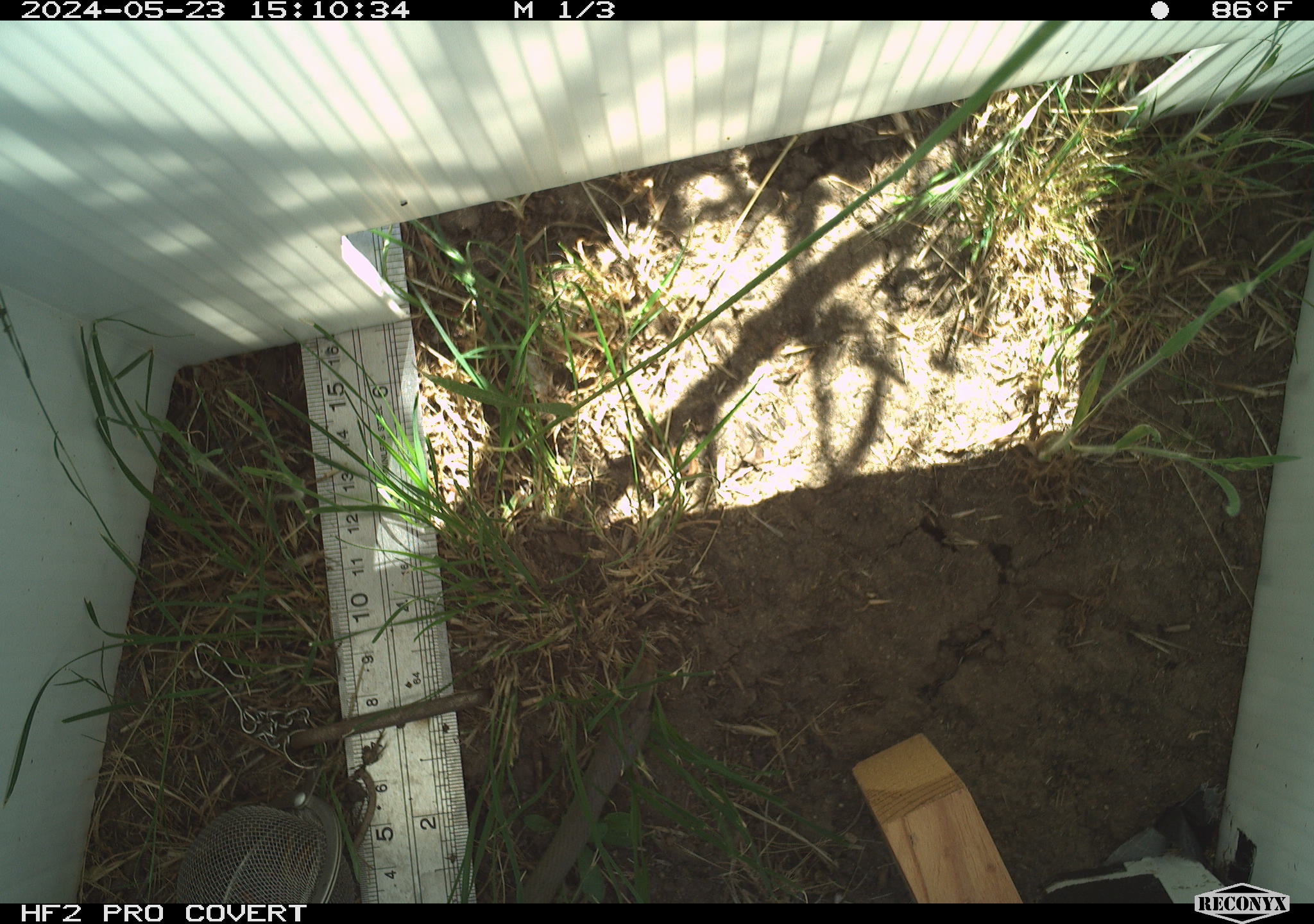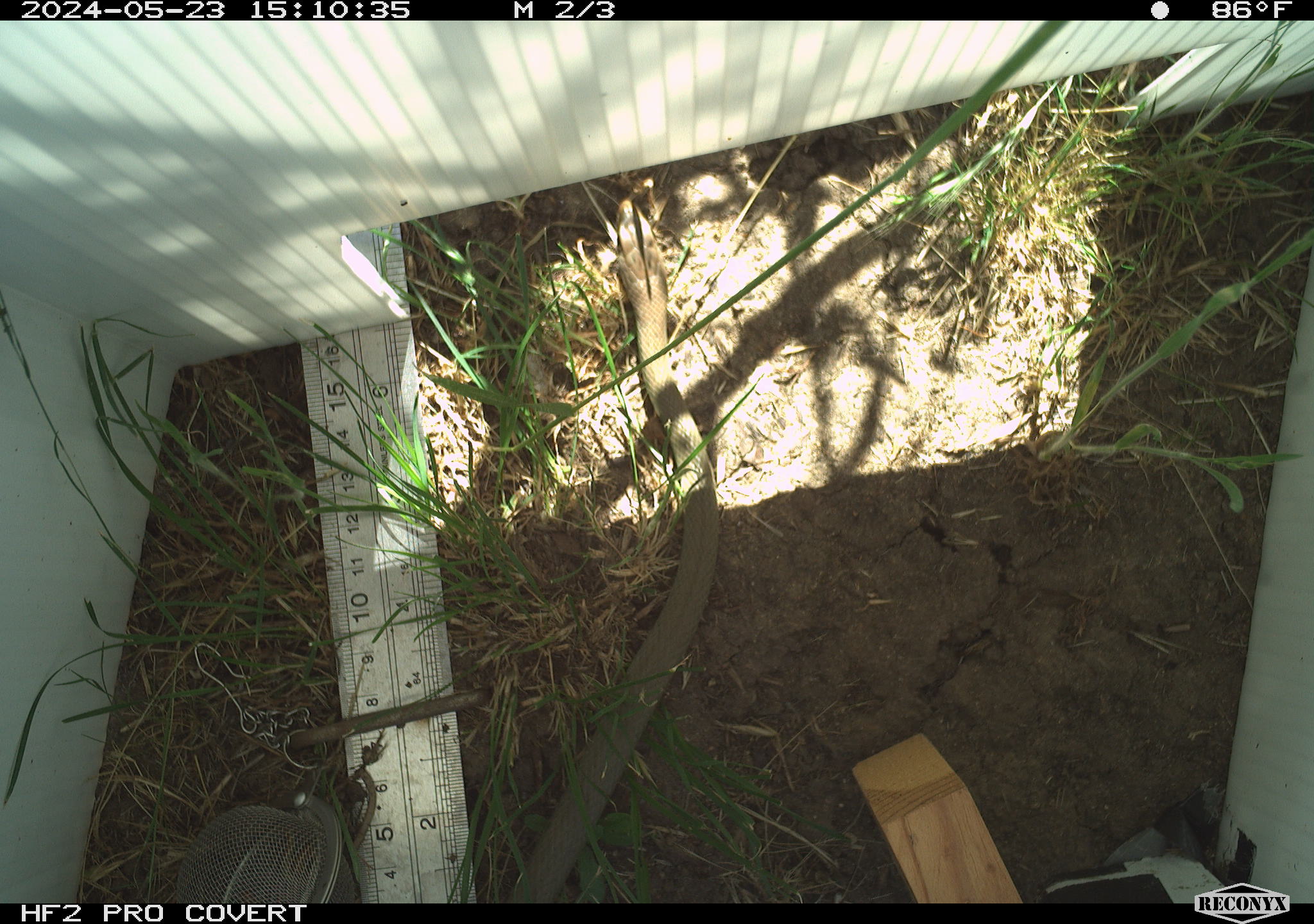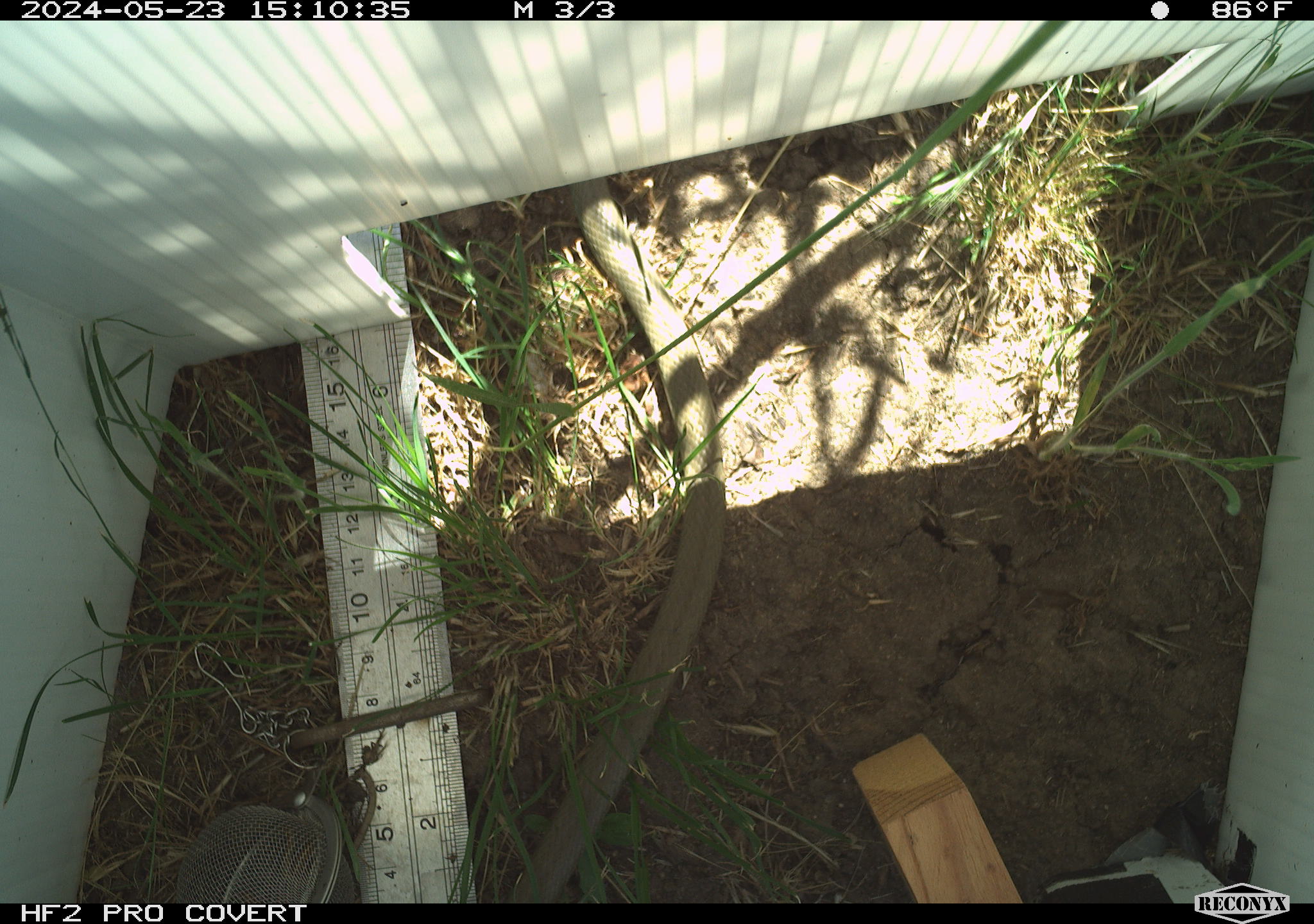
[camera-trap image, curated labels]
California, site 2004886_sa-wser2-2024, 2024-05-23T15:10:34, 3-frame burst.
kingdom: Animalia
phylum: Chordata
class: Reptilia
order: Squamata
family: Colubridae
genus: Coluber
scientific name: Coluber constrictor mormon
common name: western yellow-bellied racer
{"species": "western yellow-bellied racer (Coluber constrictor mormon)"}